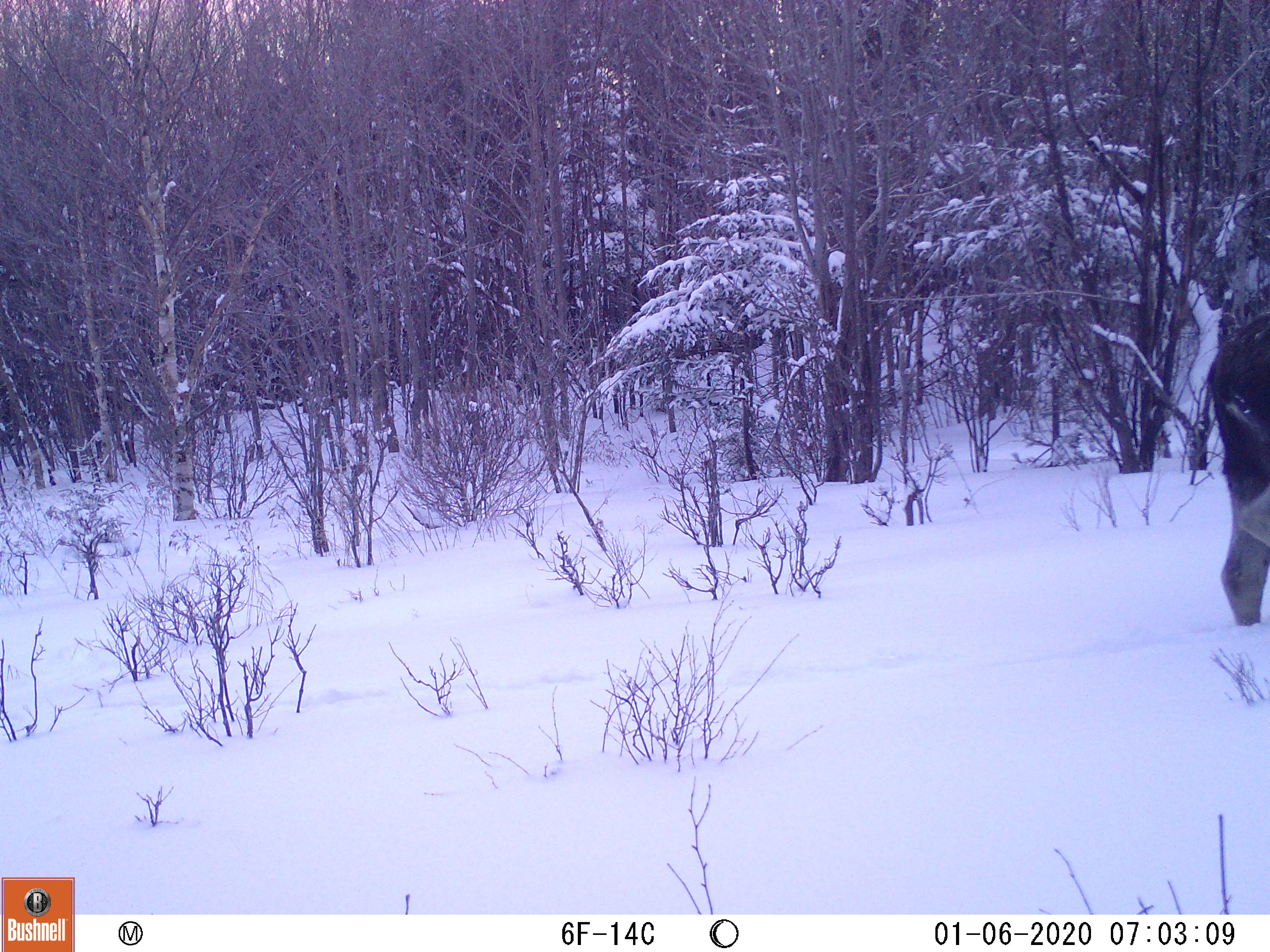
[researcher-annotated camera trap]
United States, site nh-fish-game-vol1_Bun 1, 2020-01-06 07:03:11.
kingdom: Animalia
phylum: Chordata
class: Mammalia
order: Artiodactyla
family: Cervidae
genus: Alces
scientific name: Alces alces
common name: moose